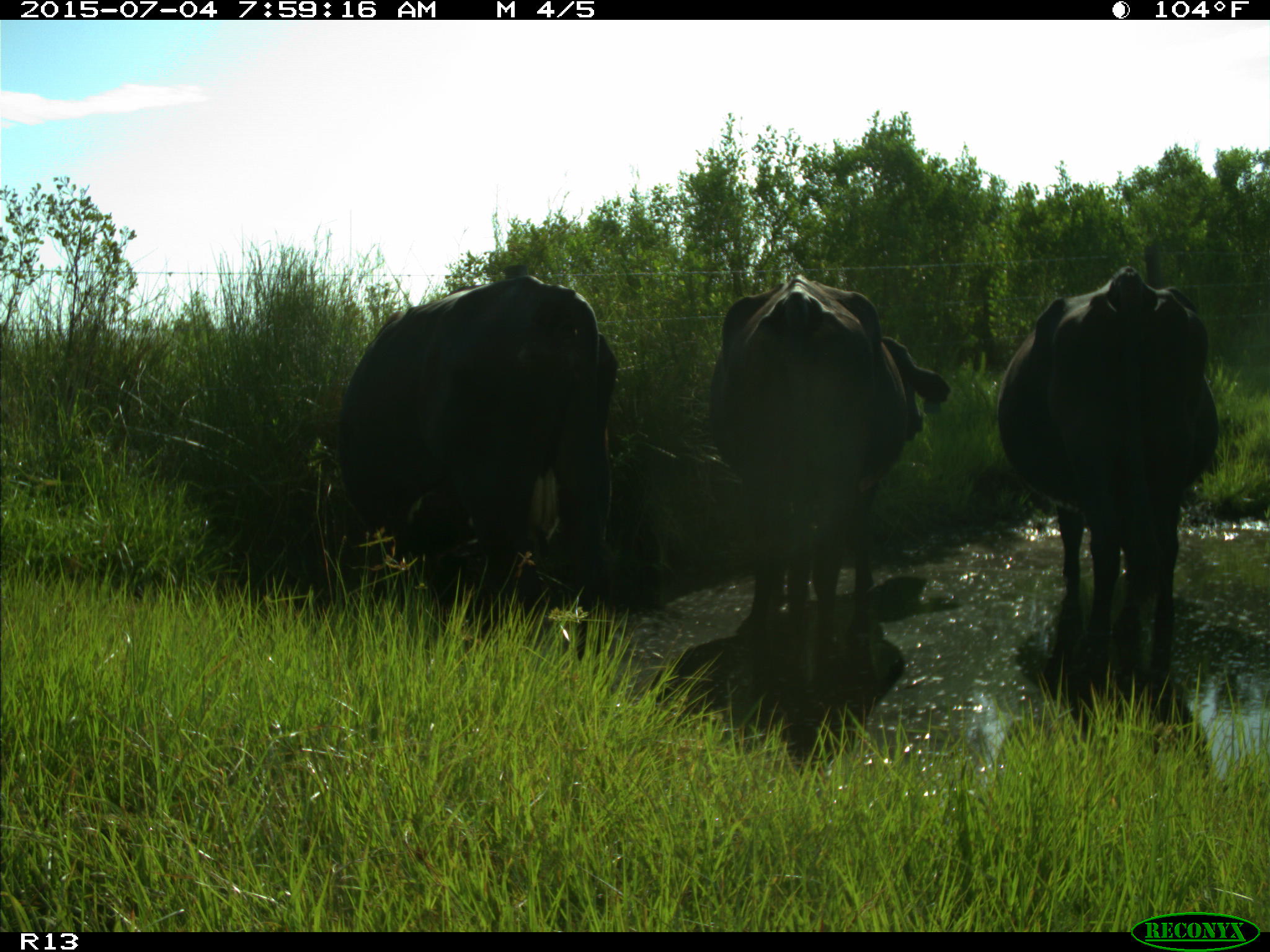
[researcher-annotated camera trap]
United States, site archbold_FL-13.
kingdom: Animalia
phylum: Chordata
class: Mammalia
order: Artiodactyla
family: Bovidae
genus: Bos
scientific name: Bos taurus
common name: domestic cow